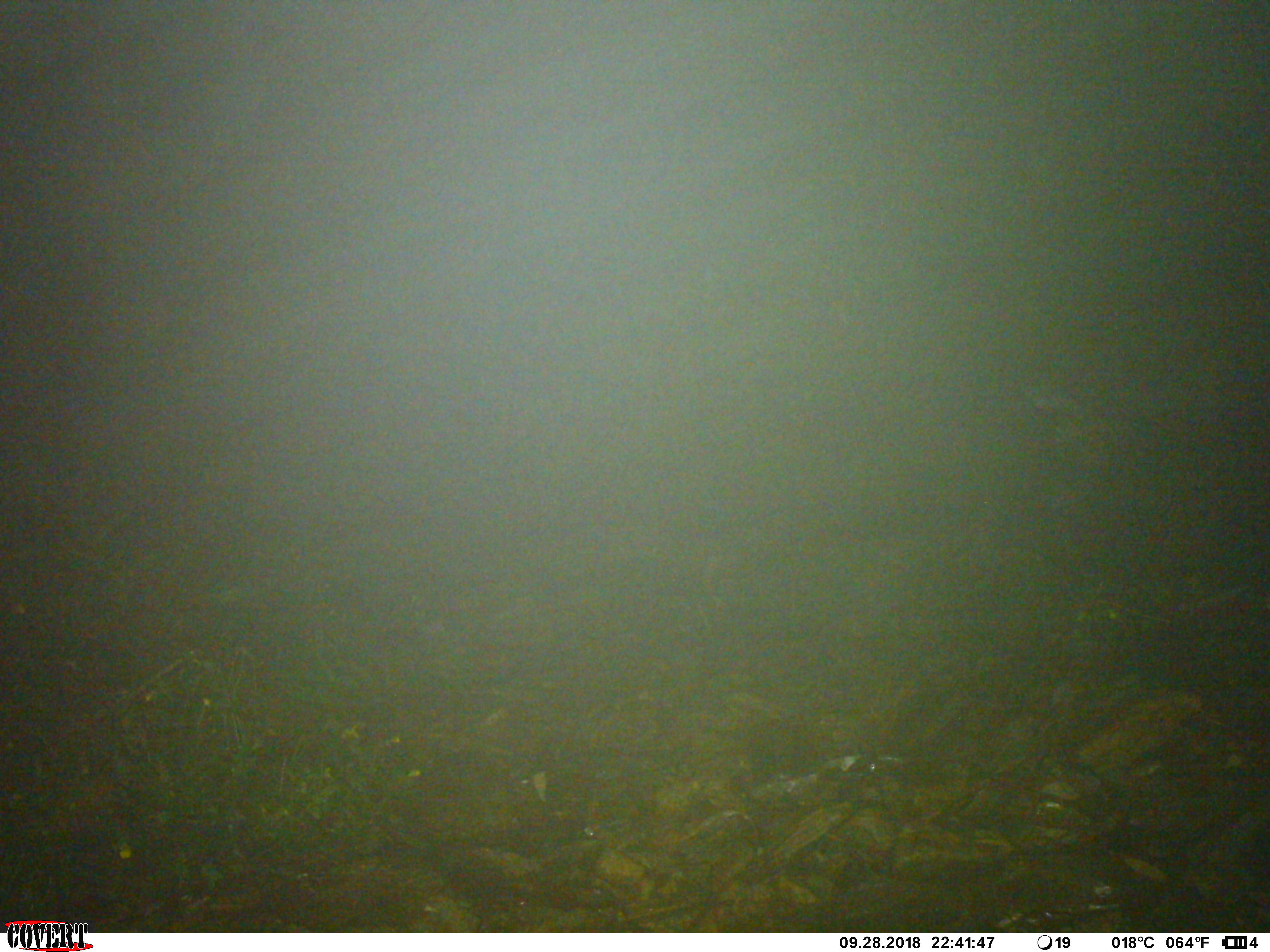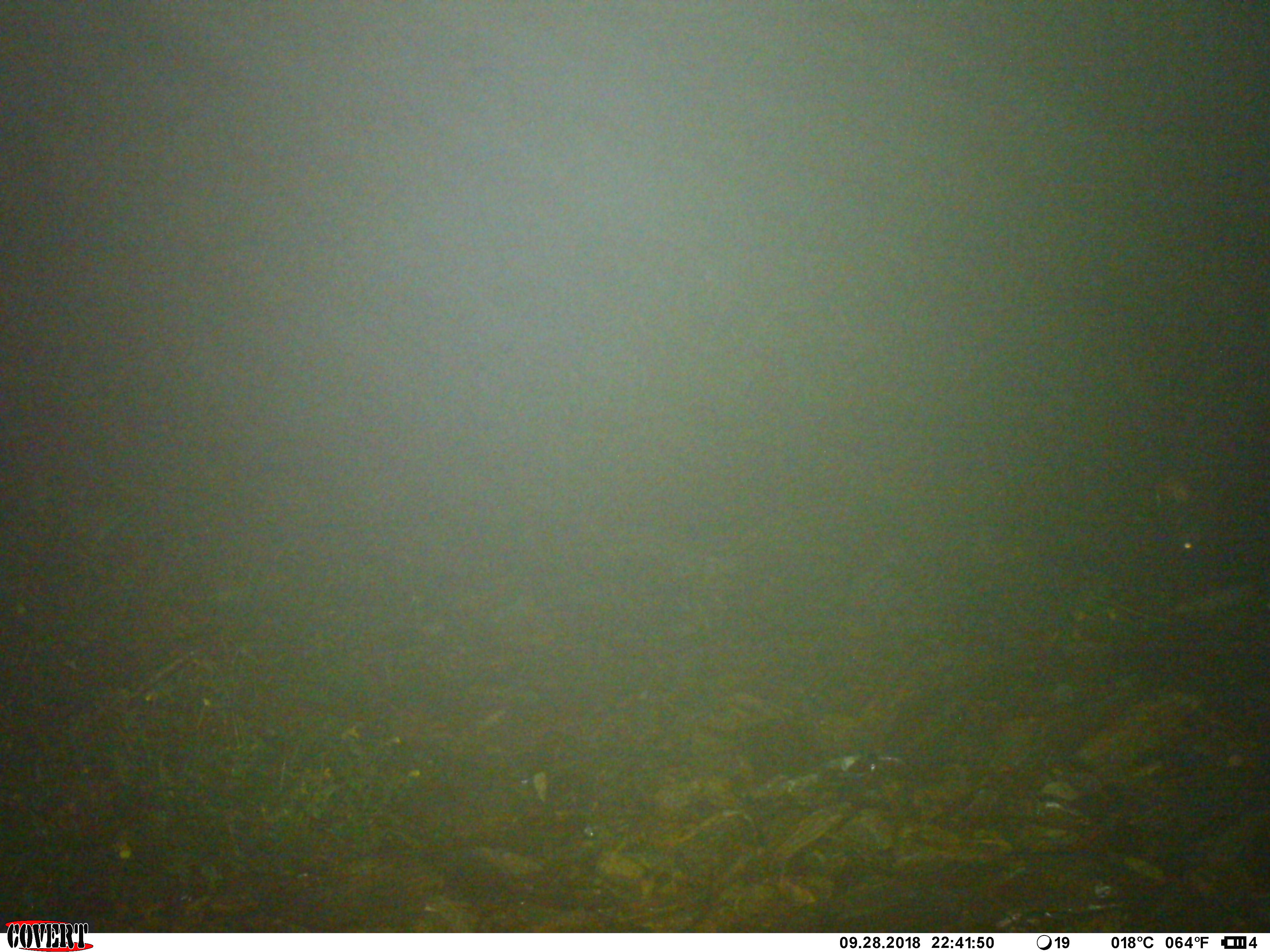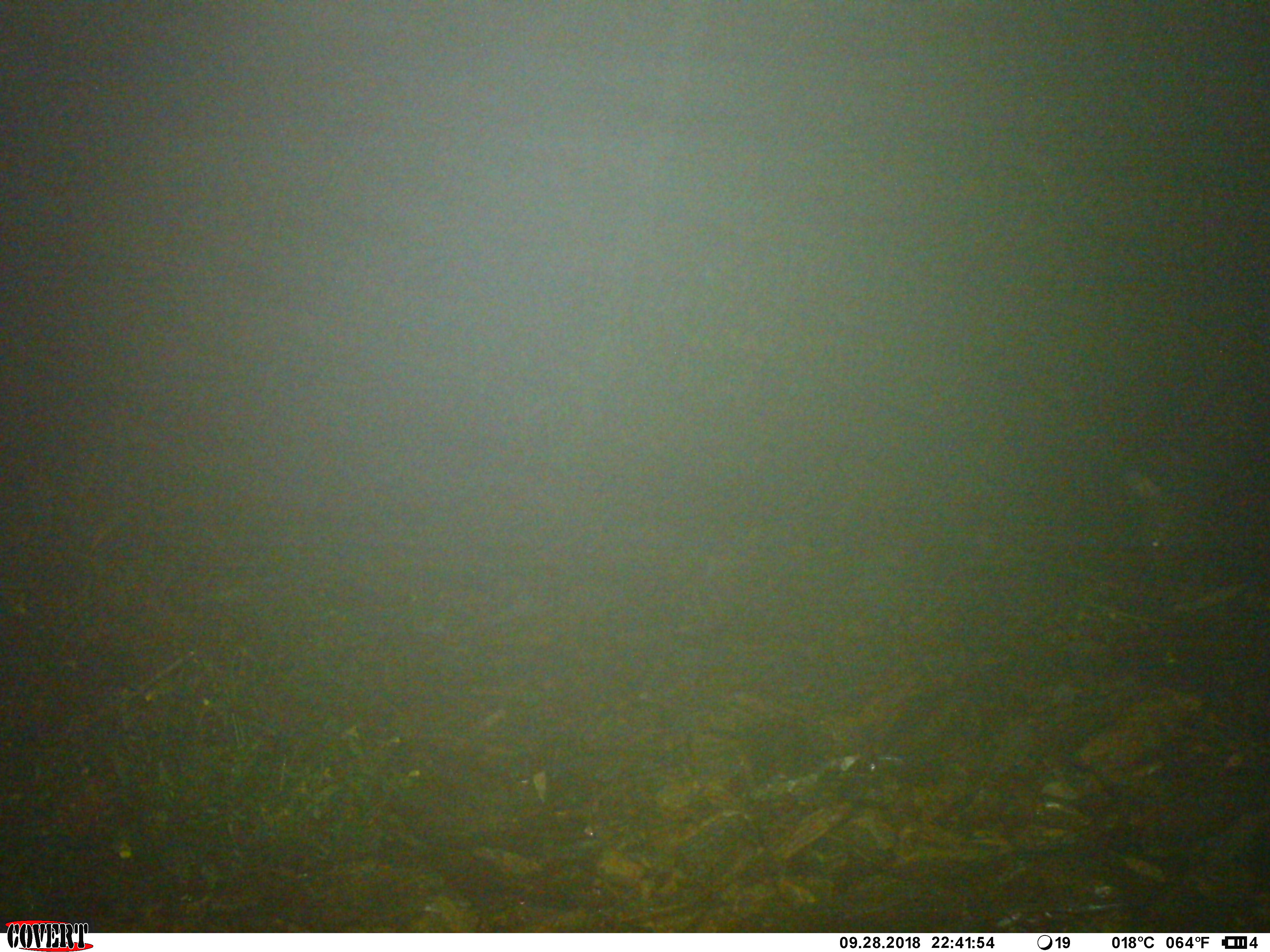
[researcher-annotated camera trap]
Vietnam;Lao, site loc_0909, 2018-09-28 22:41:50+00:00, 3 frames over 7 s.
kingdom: Animalia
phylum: Chordata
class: Mammalia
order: Artiodactyla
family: Bovidae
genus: Capricornis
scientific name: Capricornis sumatraensis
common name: chinese serow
Chinese serow (Capricornis sumatraensis). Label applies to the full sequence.